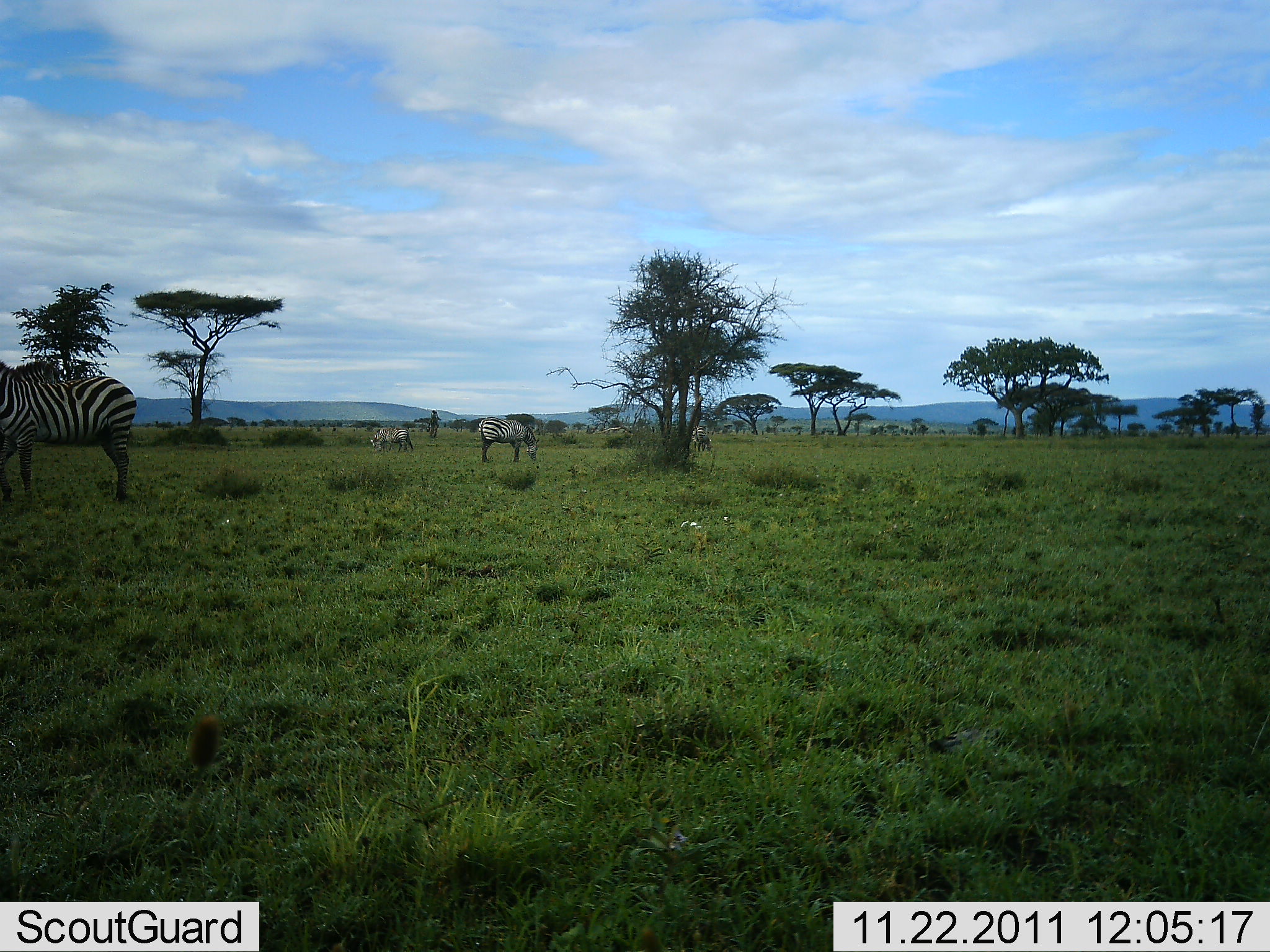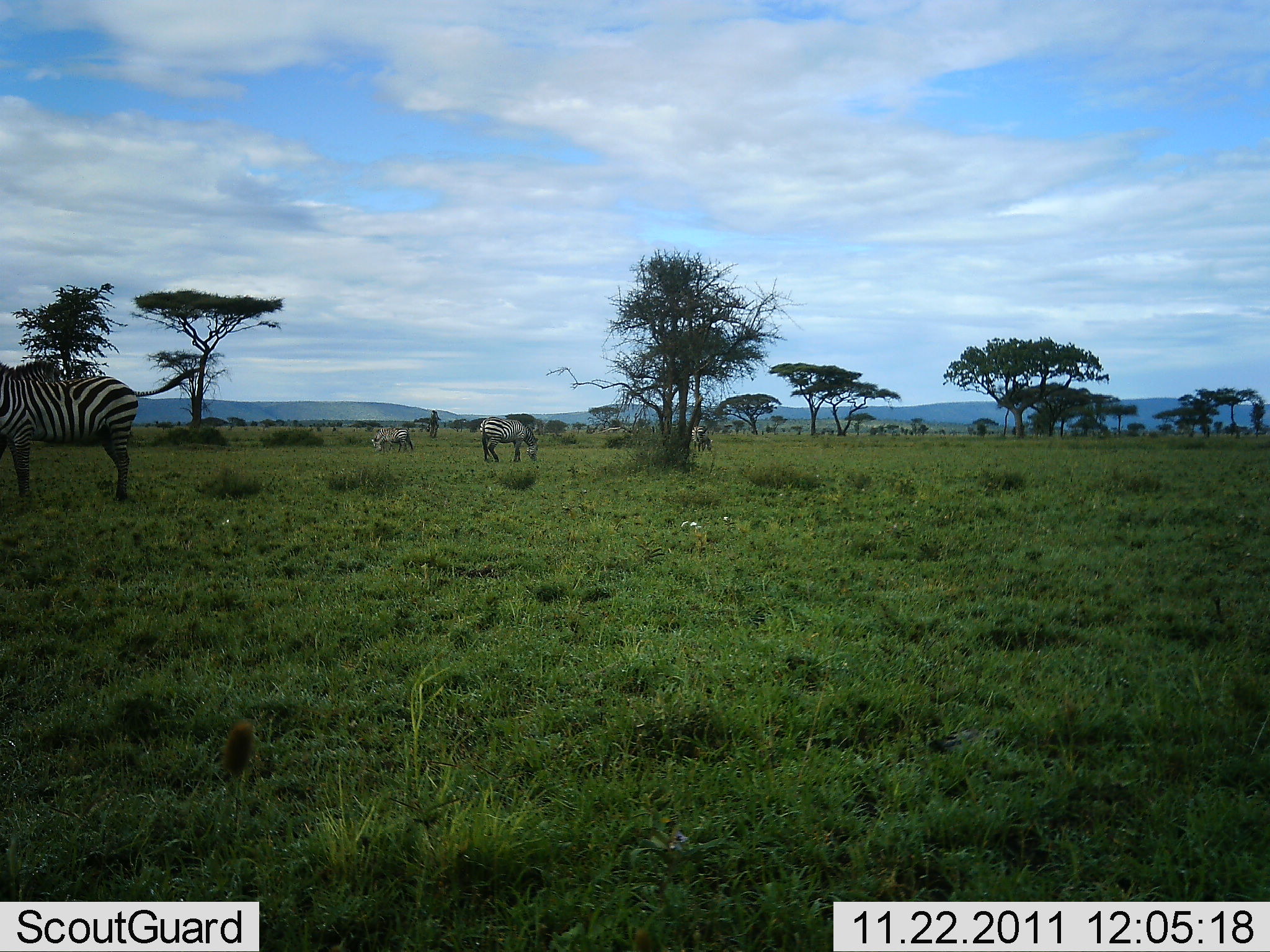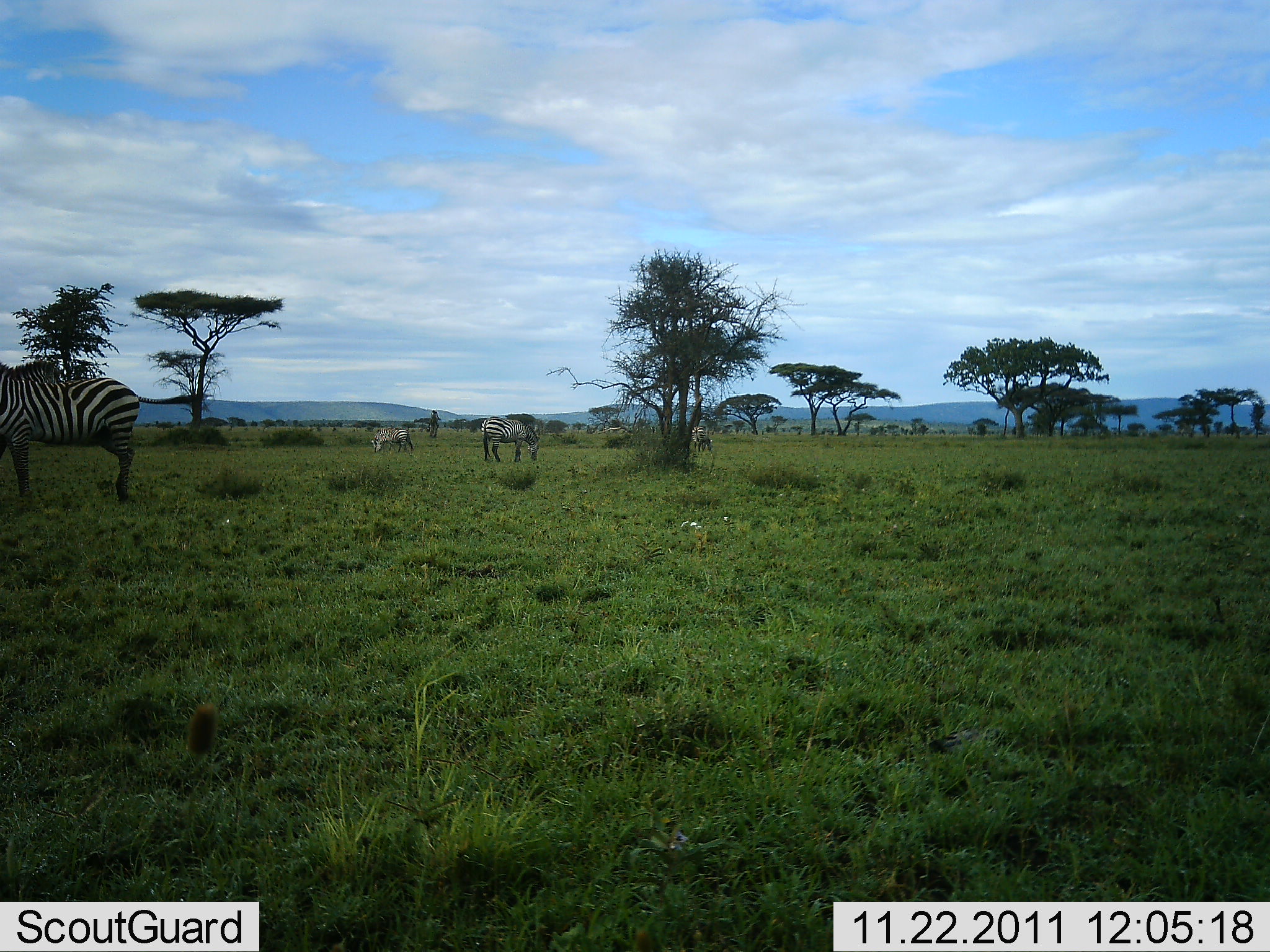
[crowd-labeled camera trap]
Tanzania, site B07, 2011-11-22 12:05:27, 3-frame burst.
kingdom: Animalia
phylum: Chordata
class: Mammalia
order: Perissodactyla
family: Equidae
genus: Equus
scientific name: Equus quagga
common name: plains zebra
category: zebra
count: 4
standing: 62%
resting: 0%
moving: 6%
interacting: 0%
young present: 0%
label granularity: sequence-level